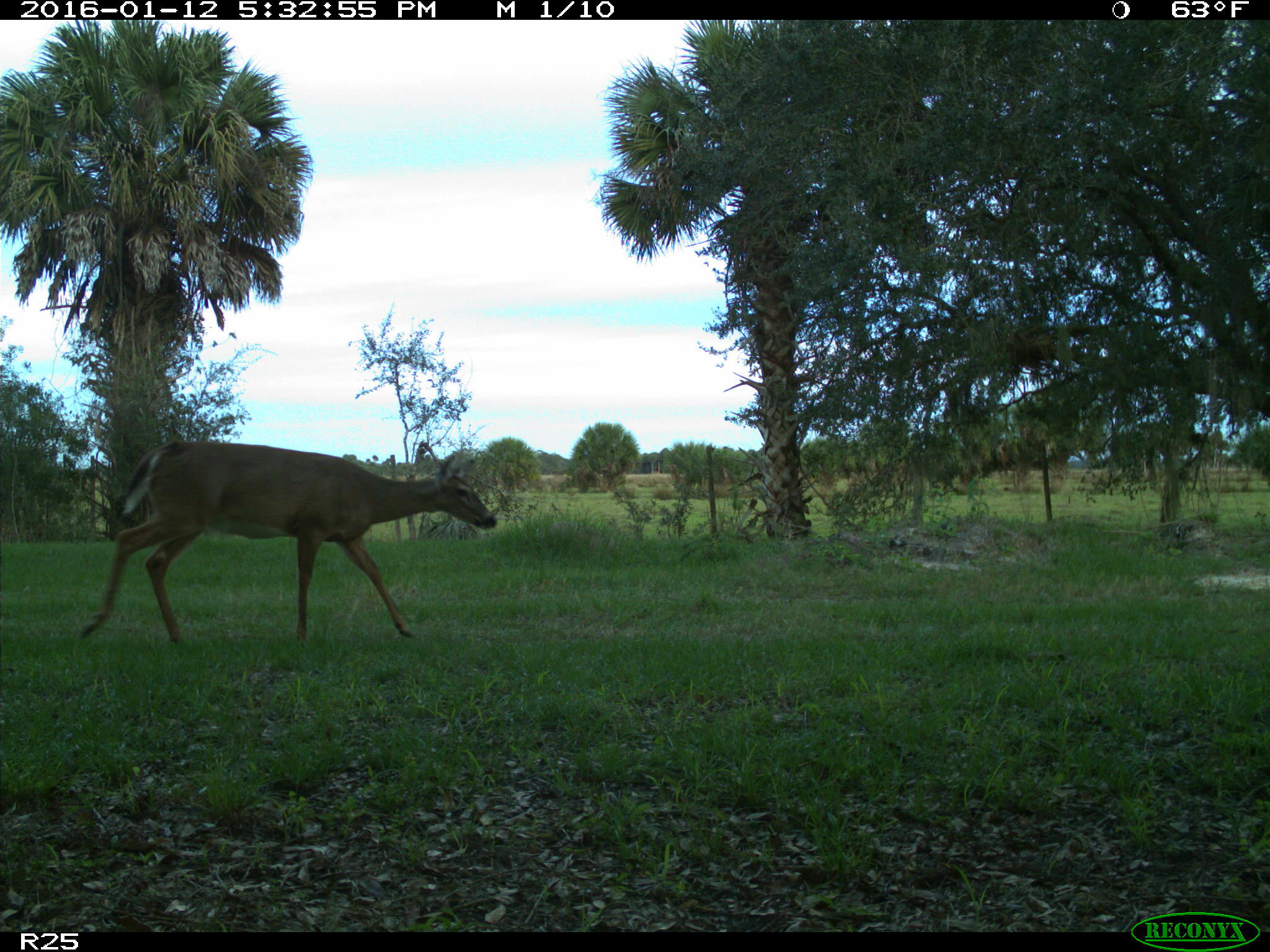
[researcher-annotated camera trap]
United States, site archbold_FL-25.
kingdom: Animalia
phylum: Chordata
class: Mammalia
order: Artiodactyla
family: Cervidae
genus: Odocoileus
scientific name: Odocoileus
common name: deer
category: unidentified deer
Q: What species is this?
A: Unidentified deer (deer) (Odocoileus).